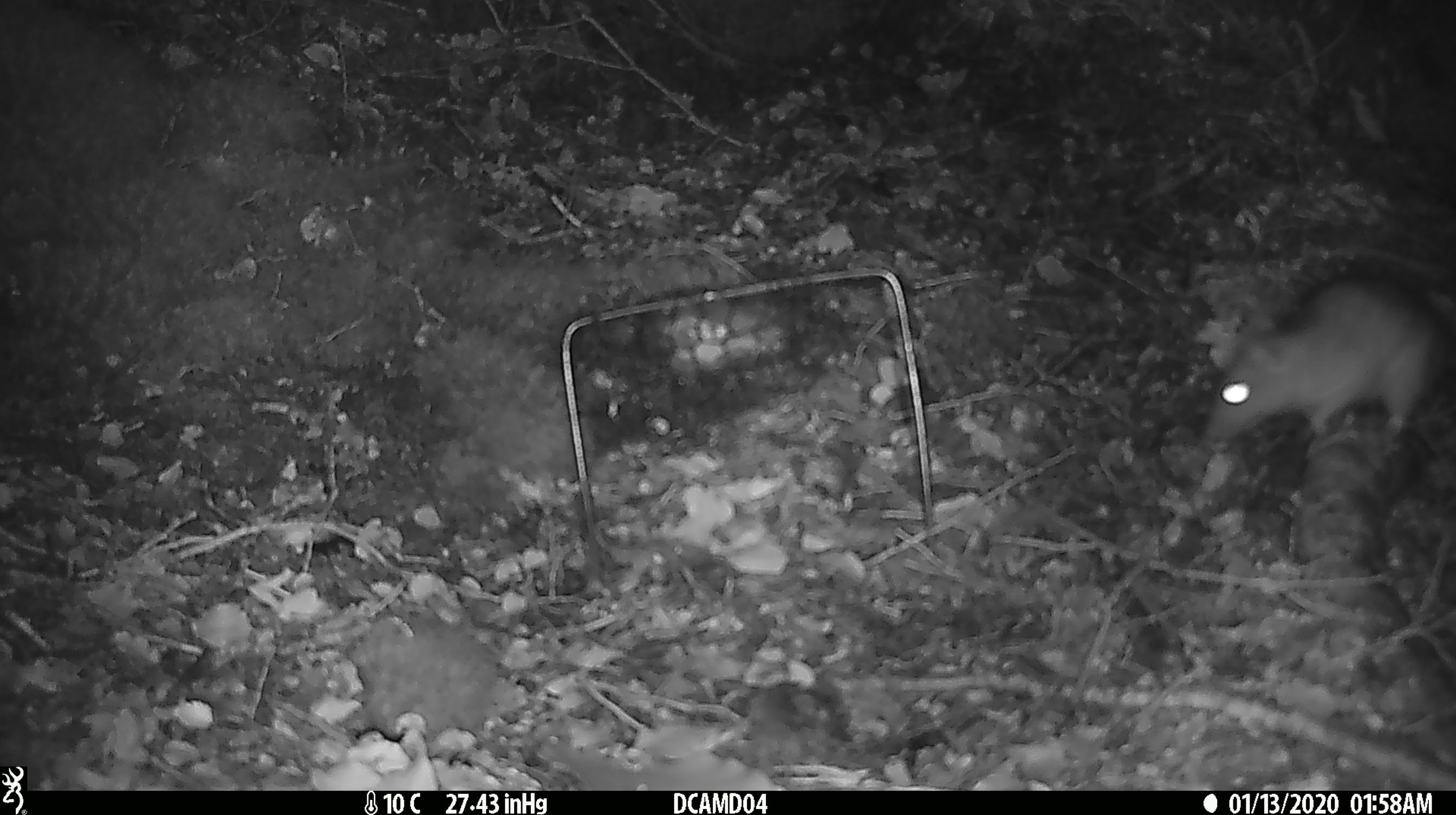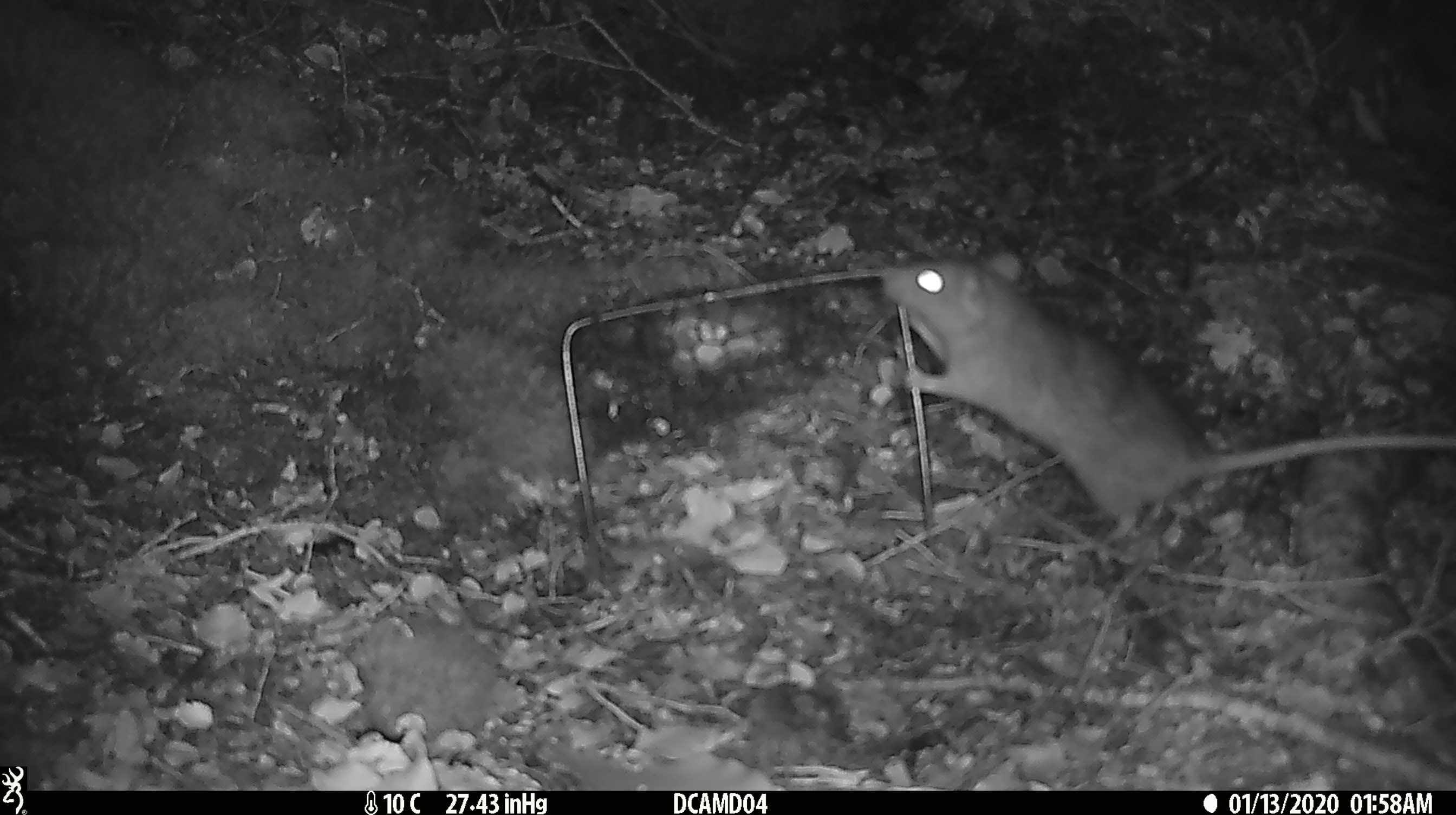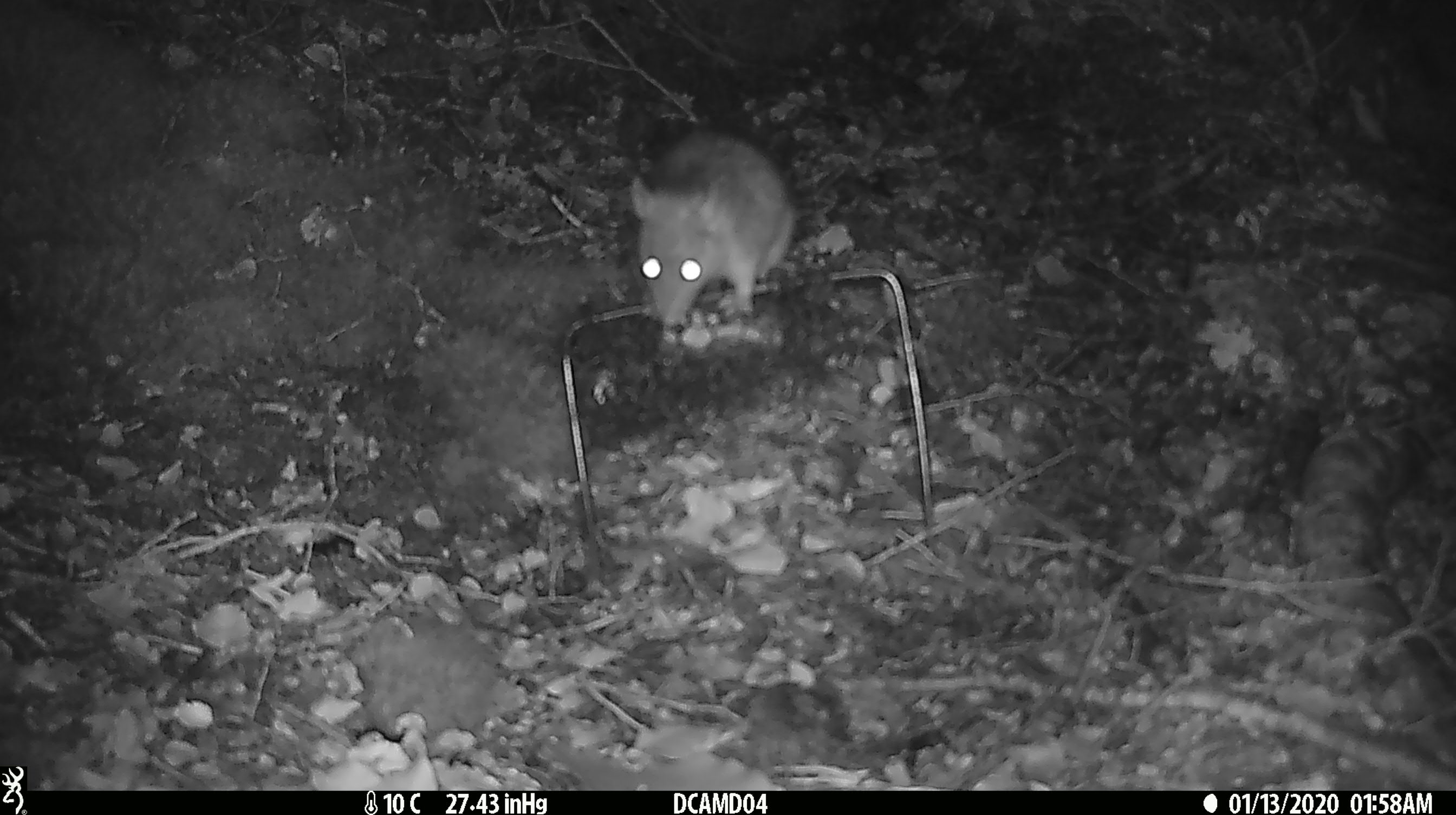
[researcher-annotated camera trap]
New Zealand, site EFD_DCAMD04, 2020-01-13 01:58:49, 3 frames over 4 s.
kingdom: Animalia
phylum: Chordata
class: Mammalia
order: Rodentia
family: Muridae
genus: Rattus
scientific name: Rattus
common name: rat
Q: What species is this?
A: Rat (Rattus).